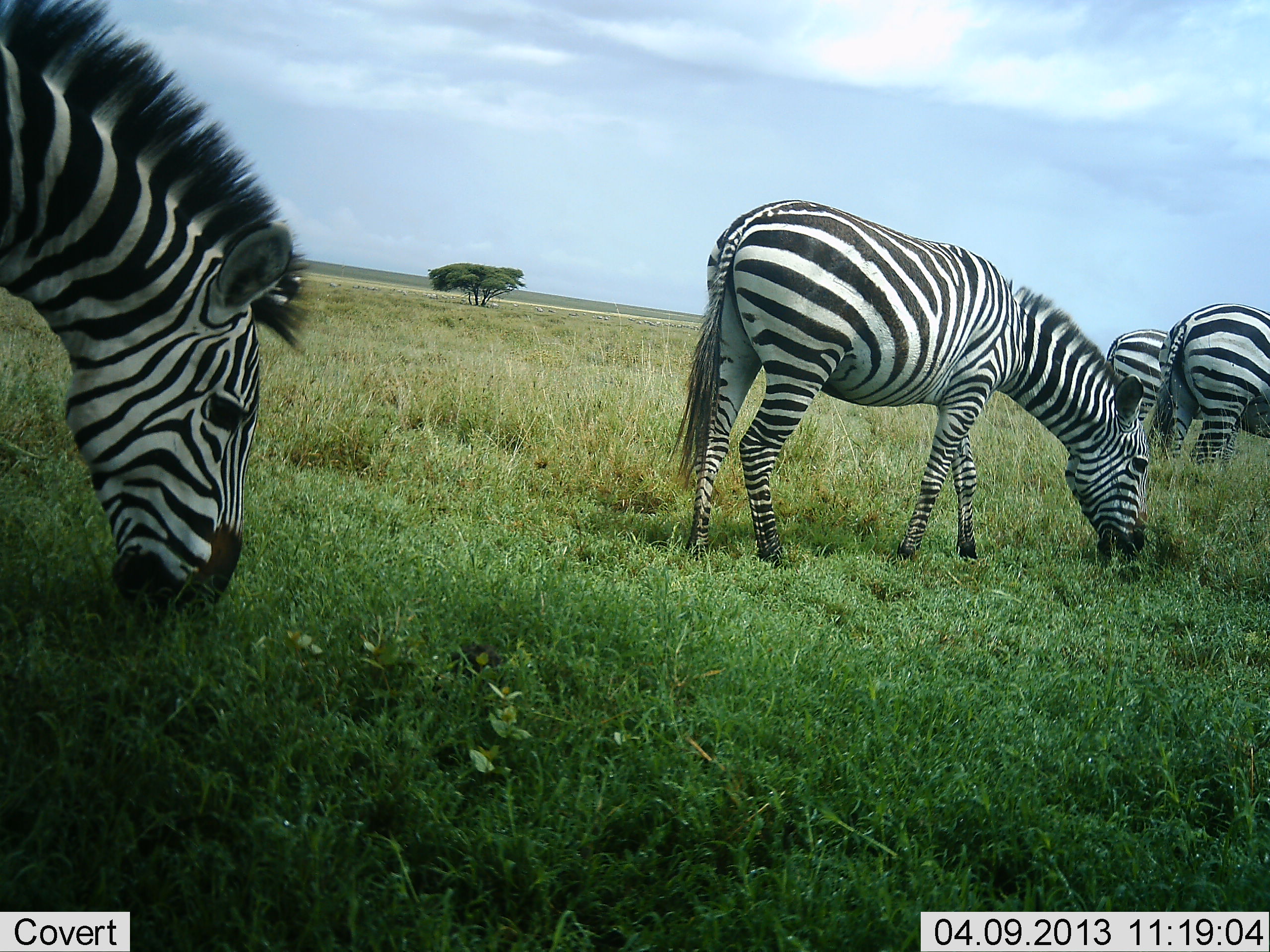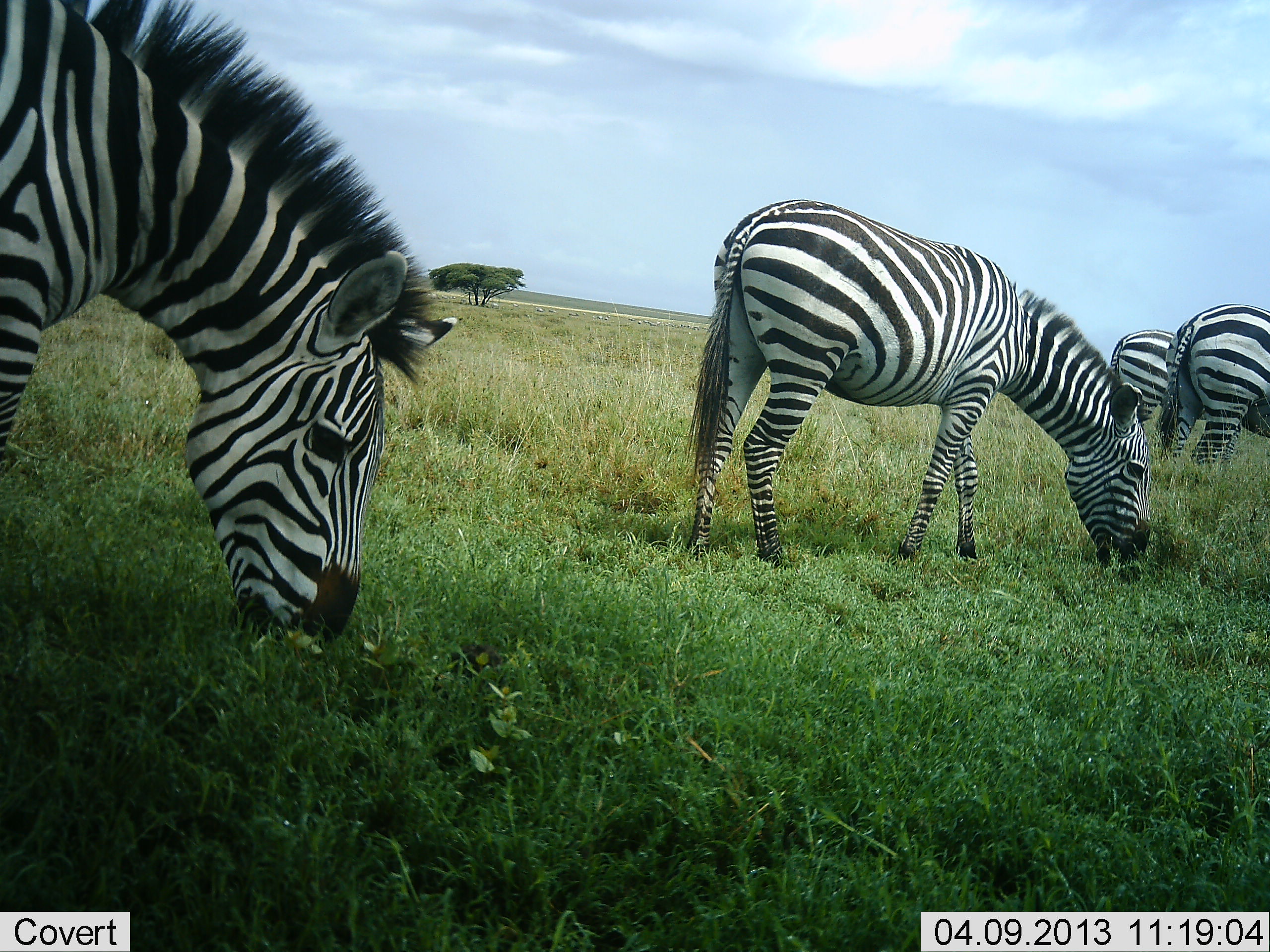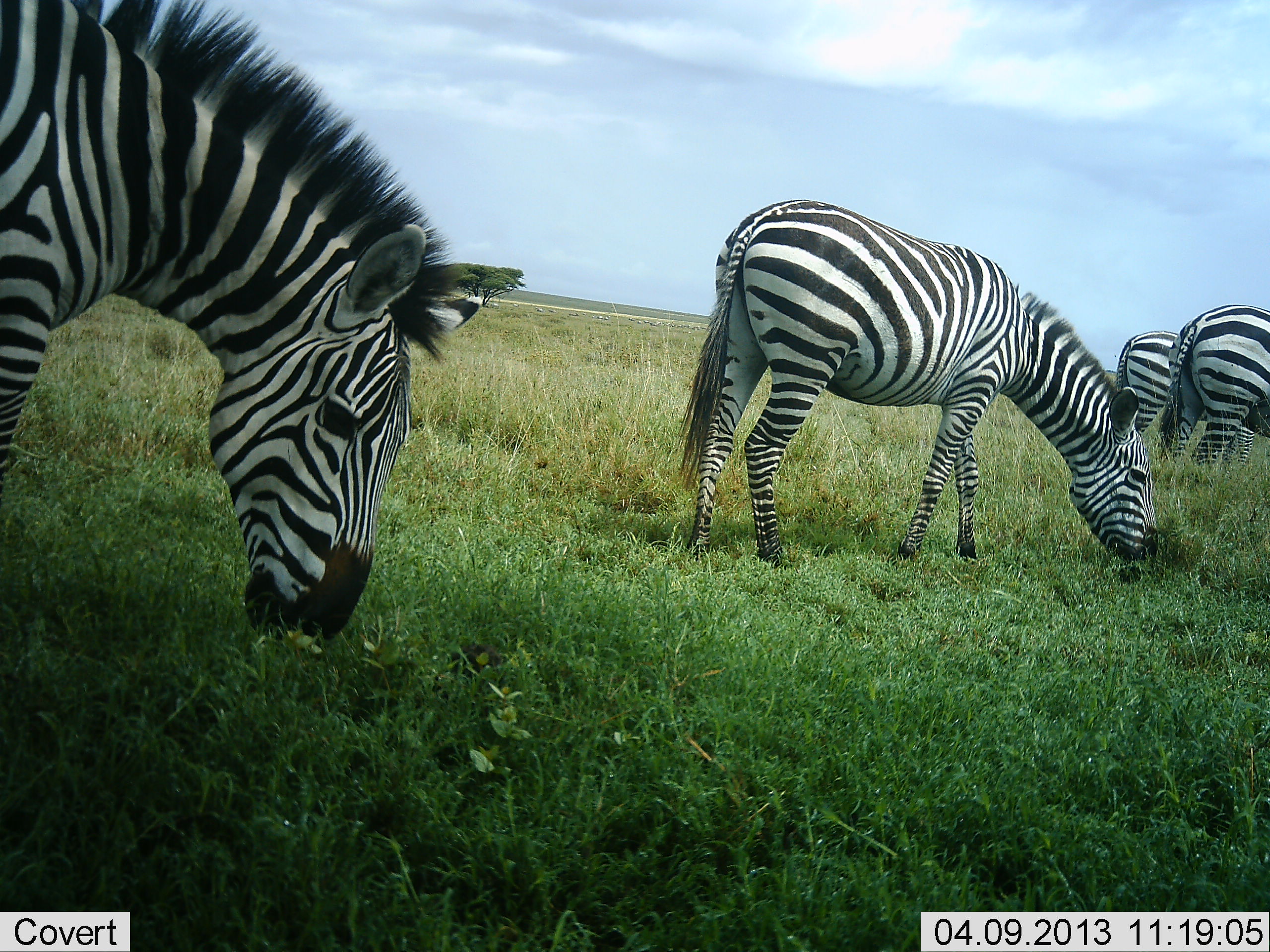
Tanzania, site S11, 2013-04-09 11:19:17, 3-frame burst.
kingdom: Animalia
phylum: Chordata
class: Mammalia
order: Perissodactyla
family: Equidae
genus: Equus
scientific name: Equus quagga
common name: plains zebra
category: zebra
Zebra (plains zebra) (Equus quagga), count 4. Behavior (volunteer vote fractions): standing 18%, resting 0%, moving 0%, interacting 0%. Young present (vote fraction): 0%. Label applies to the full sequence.